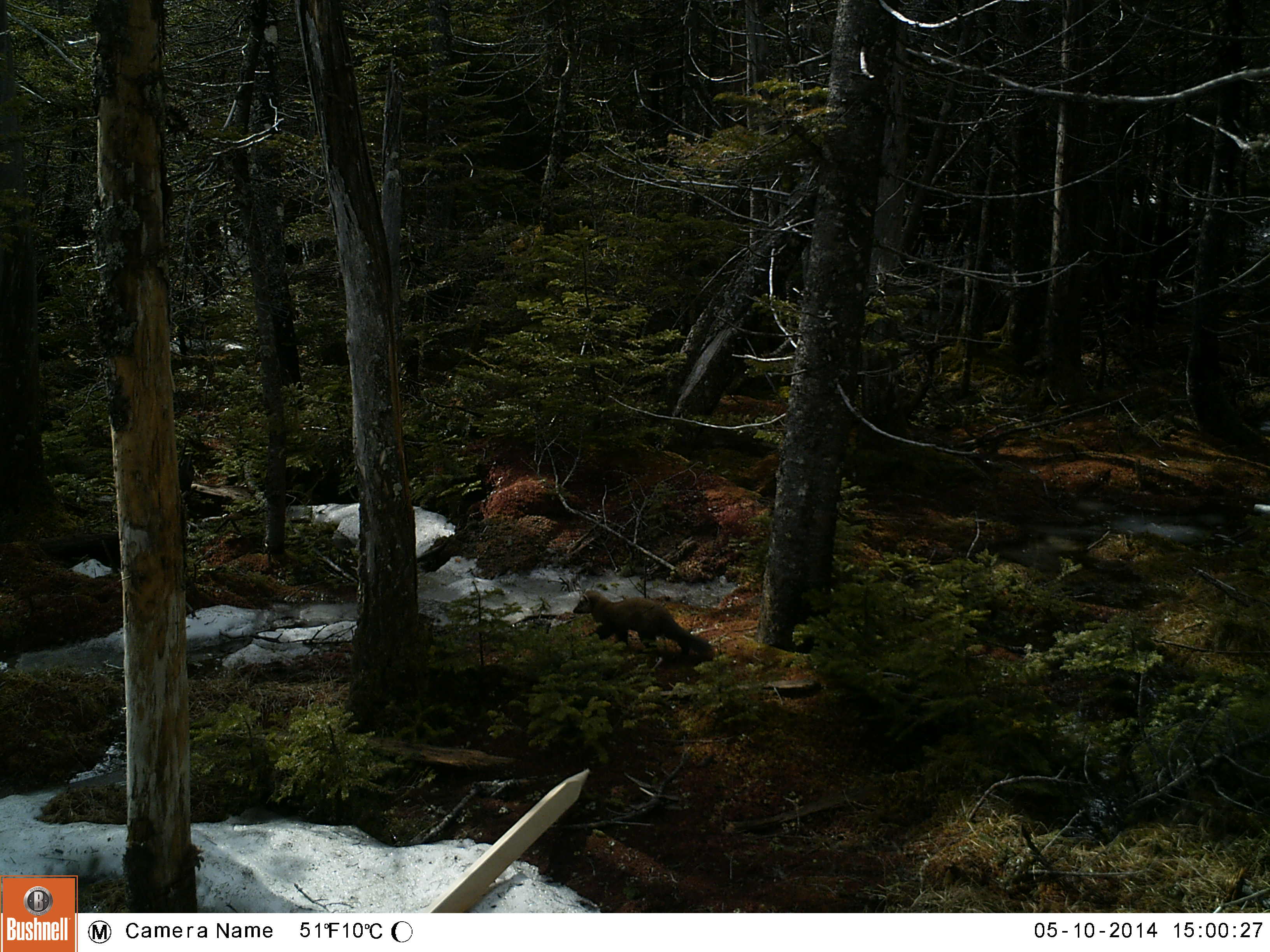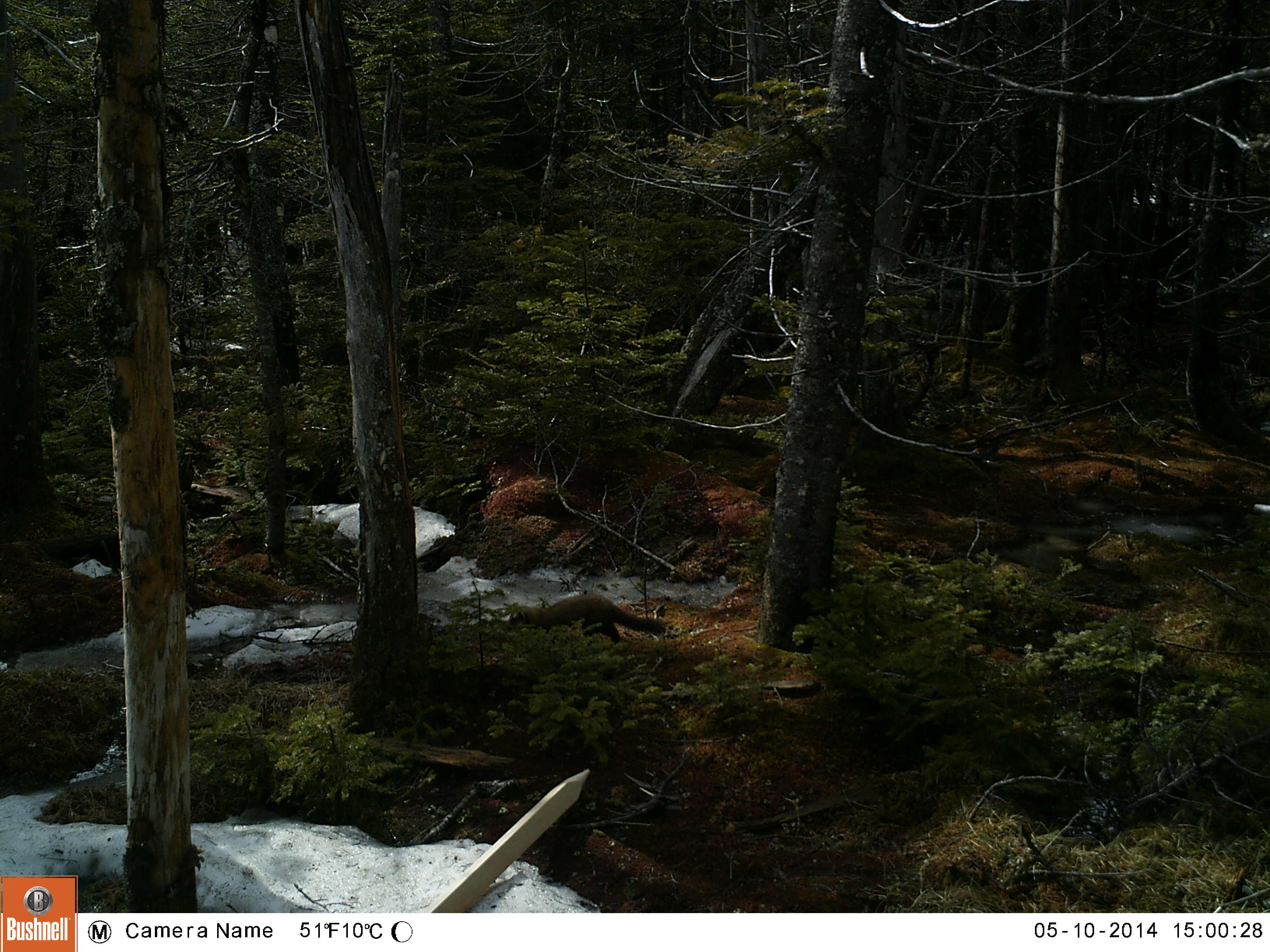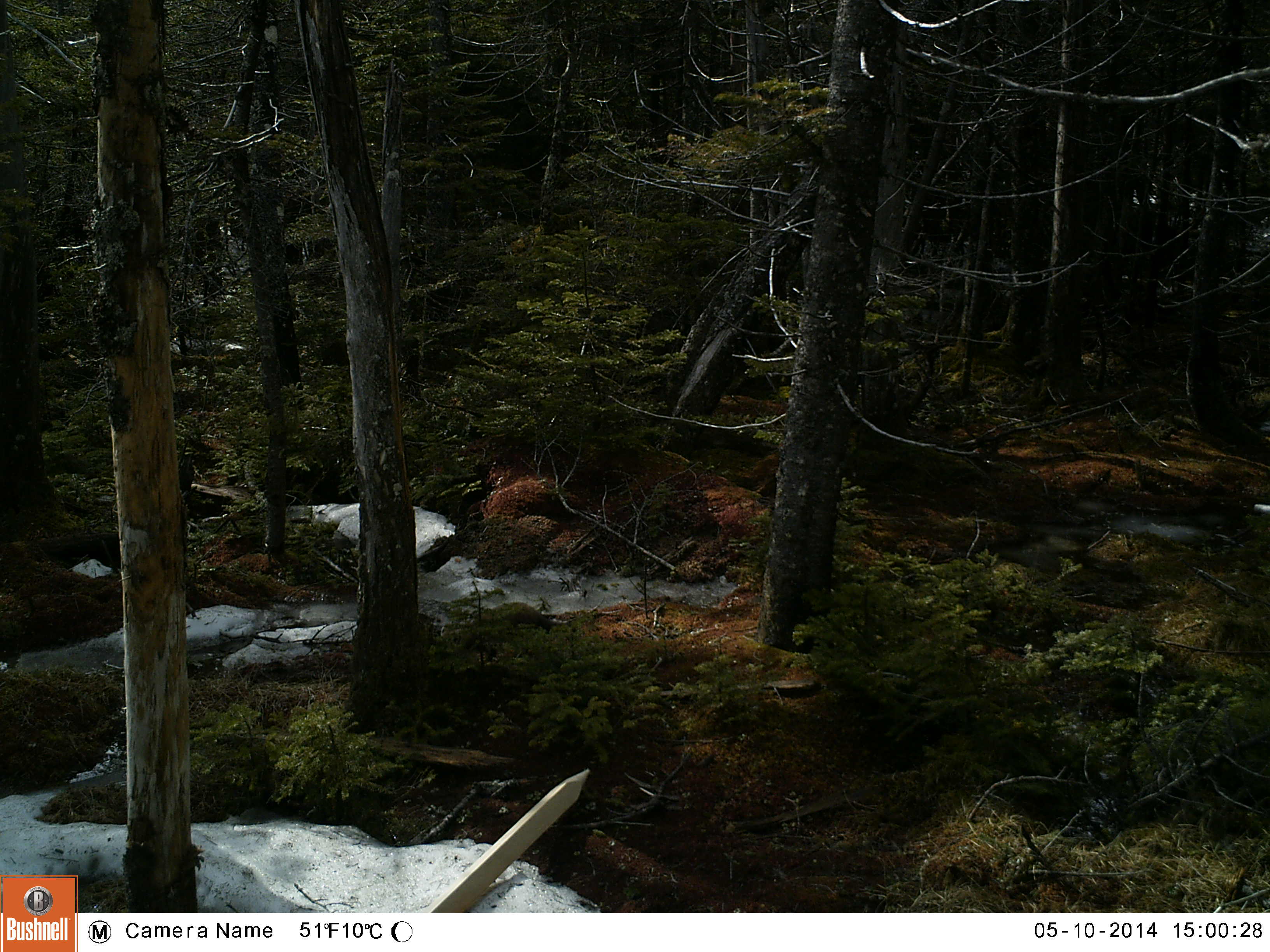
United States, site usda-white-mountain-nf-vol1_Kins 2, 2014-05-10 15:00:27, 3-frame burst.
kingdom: Animalia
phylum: Chordata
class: Mammalia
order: Carnivora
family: Mustelidae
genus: Martes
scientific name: Martes americana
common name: american marten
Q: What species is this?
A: American marten (Martes americana).